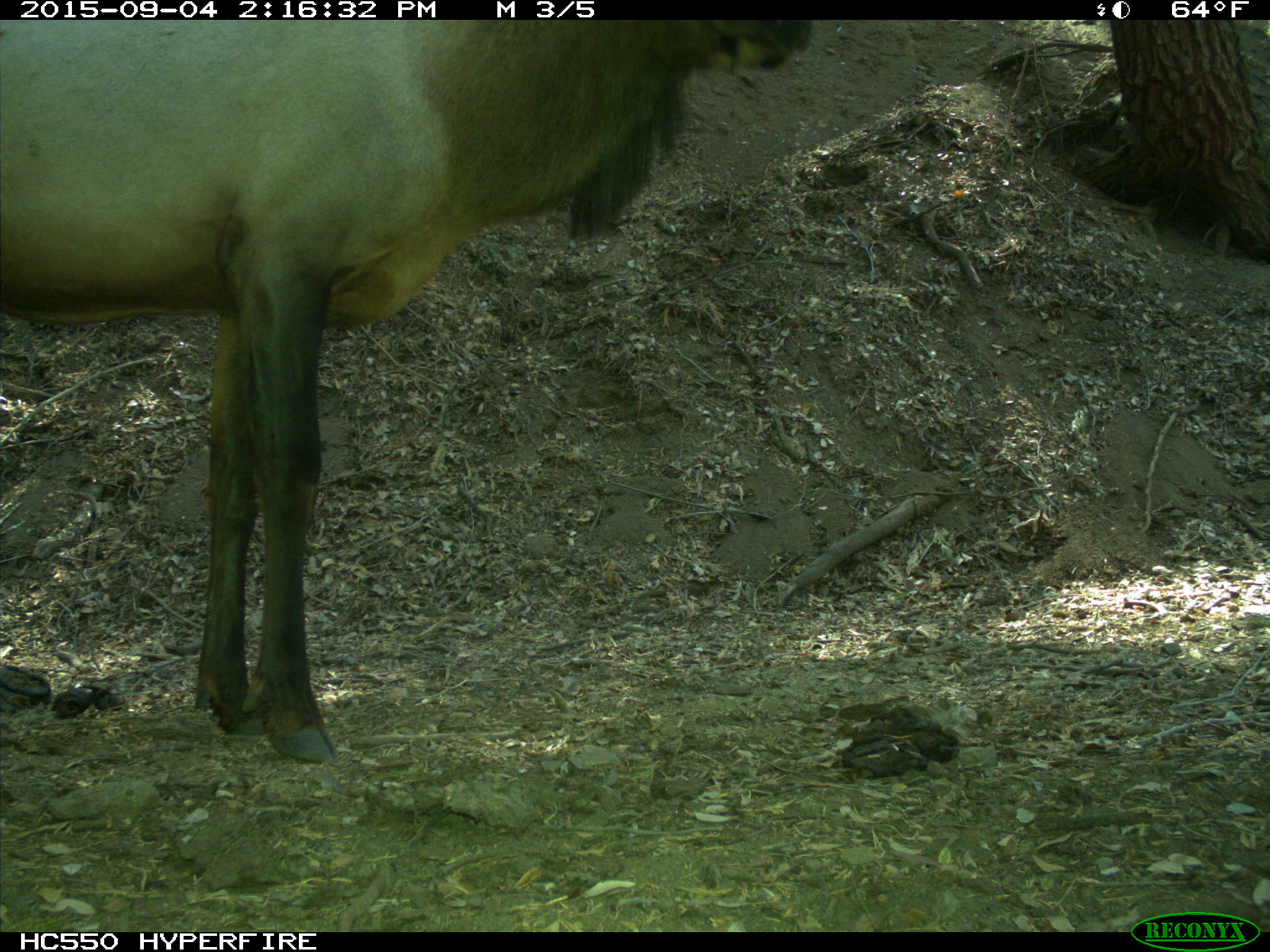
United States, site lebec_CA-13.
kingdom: Animalia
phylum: Chordata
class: Mammalia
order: Artiodactyla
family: Cervidae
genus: Cervus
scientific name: Cervus canadensis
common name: elk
Cervus canadensis (elk).